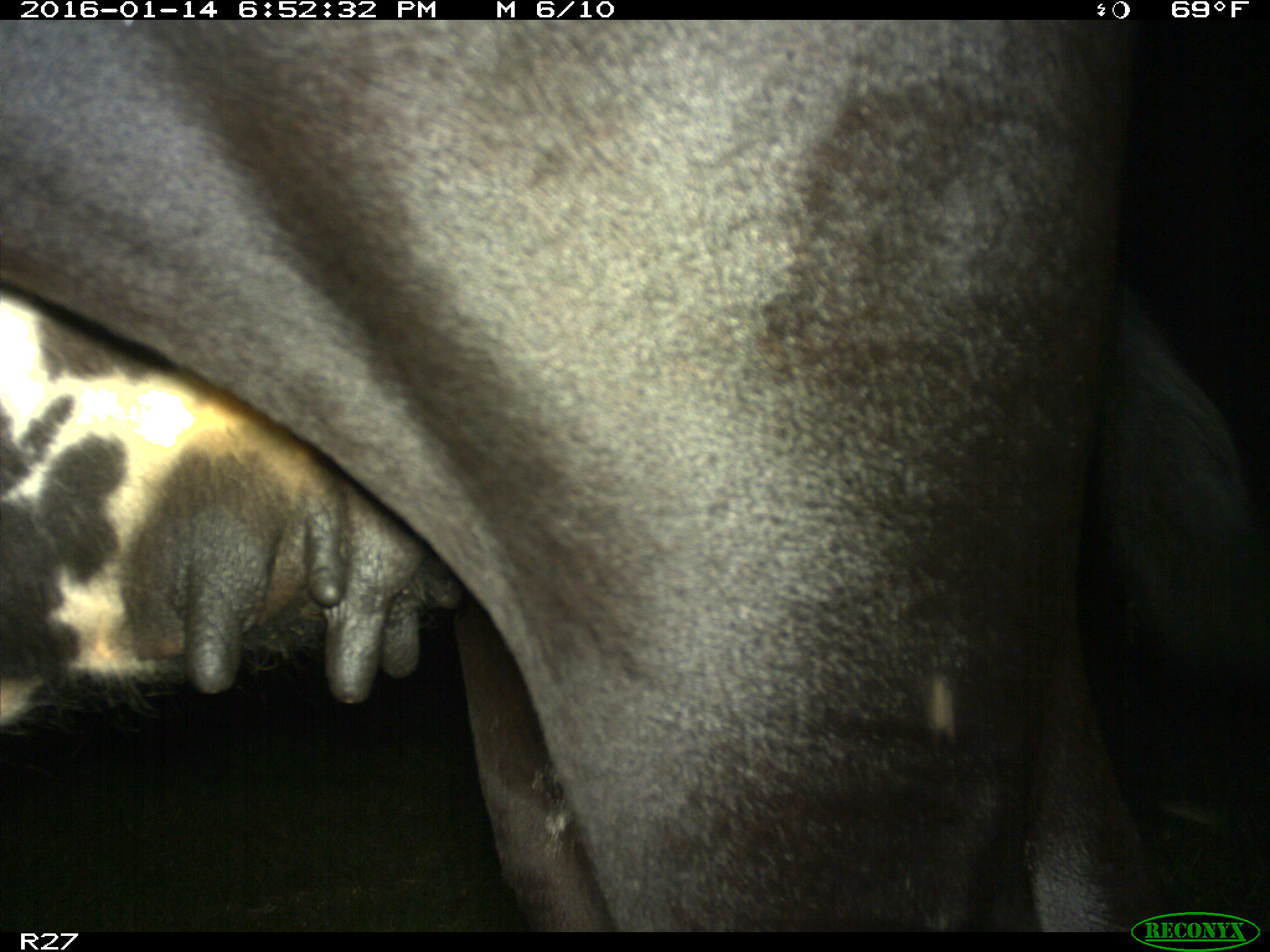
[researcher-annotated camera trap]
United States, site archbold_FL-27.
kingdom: Animalia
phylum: Chordata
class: Mammalia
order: Artiodactyla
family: Bovidae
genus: Bos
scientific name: Bos taurus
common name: domestic cow